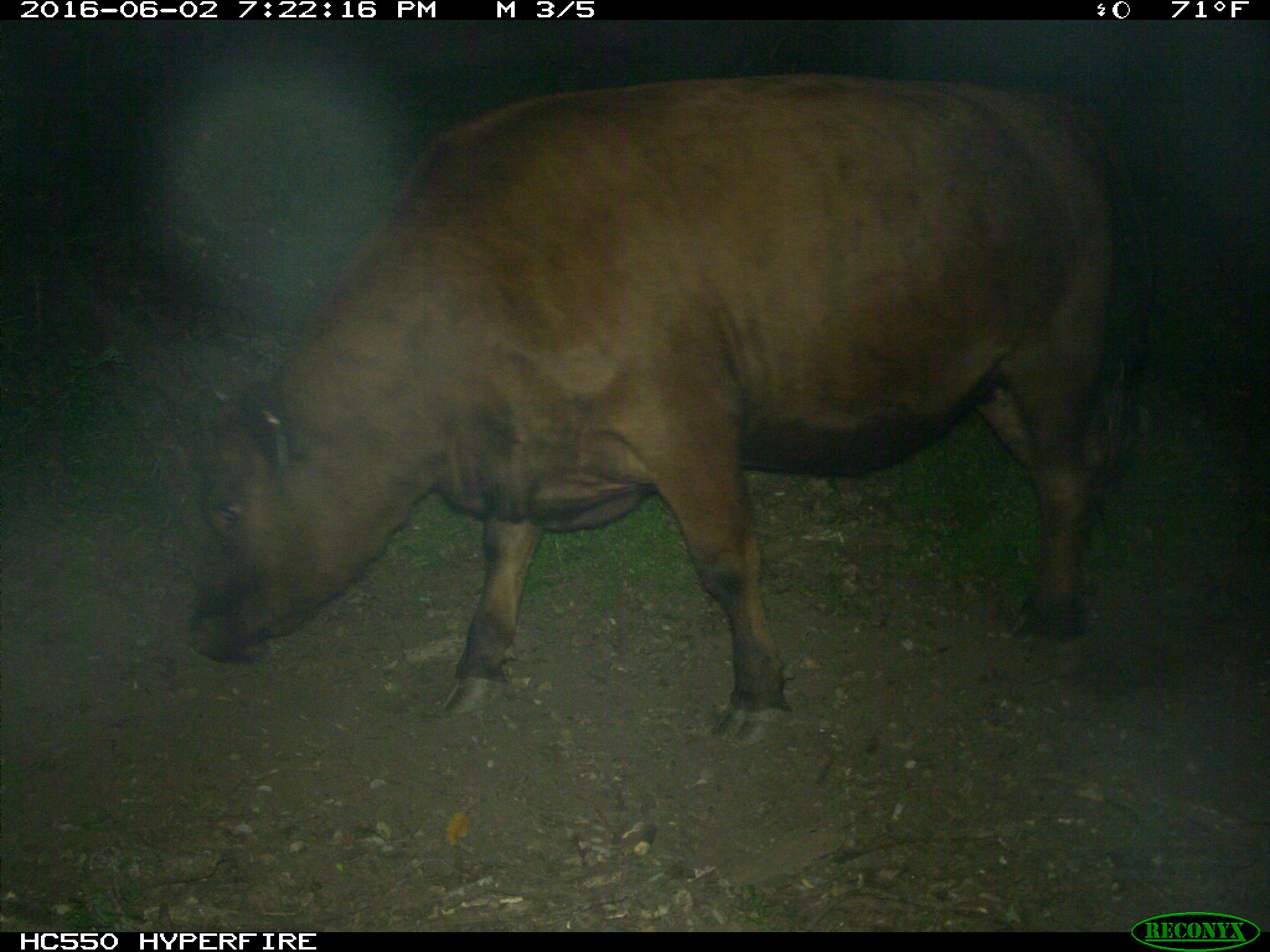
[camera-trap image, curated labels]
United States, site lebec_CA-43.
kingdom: Animalia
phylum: Chordata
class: Mammalia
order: Artiodactyla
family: Bovidae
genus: Bos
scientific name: Bos taurus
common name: domestic cow